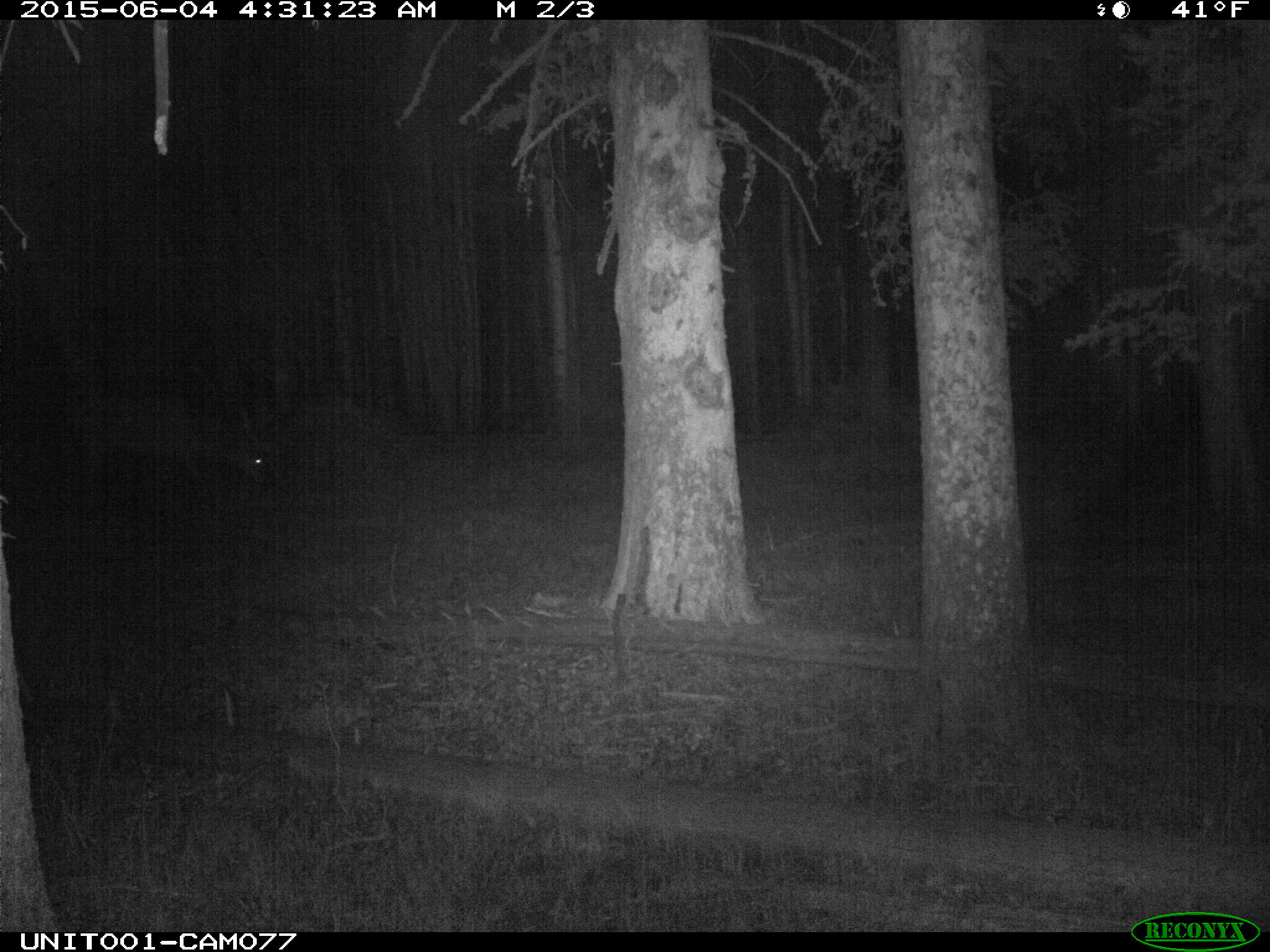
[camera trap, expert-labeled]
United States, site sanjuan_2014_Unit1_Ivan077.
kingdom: Animalia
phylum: Chordata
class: Mammalia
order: Artiodactyla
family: Cervidae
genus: Cervus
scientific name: Cervus elaphus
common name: red deer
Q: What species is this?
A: Cervus elaphus (red deer).